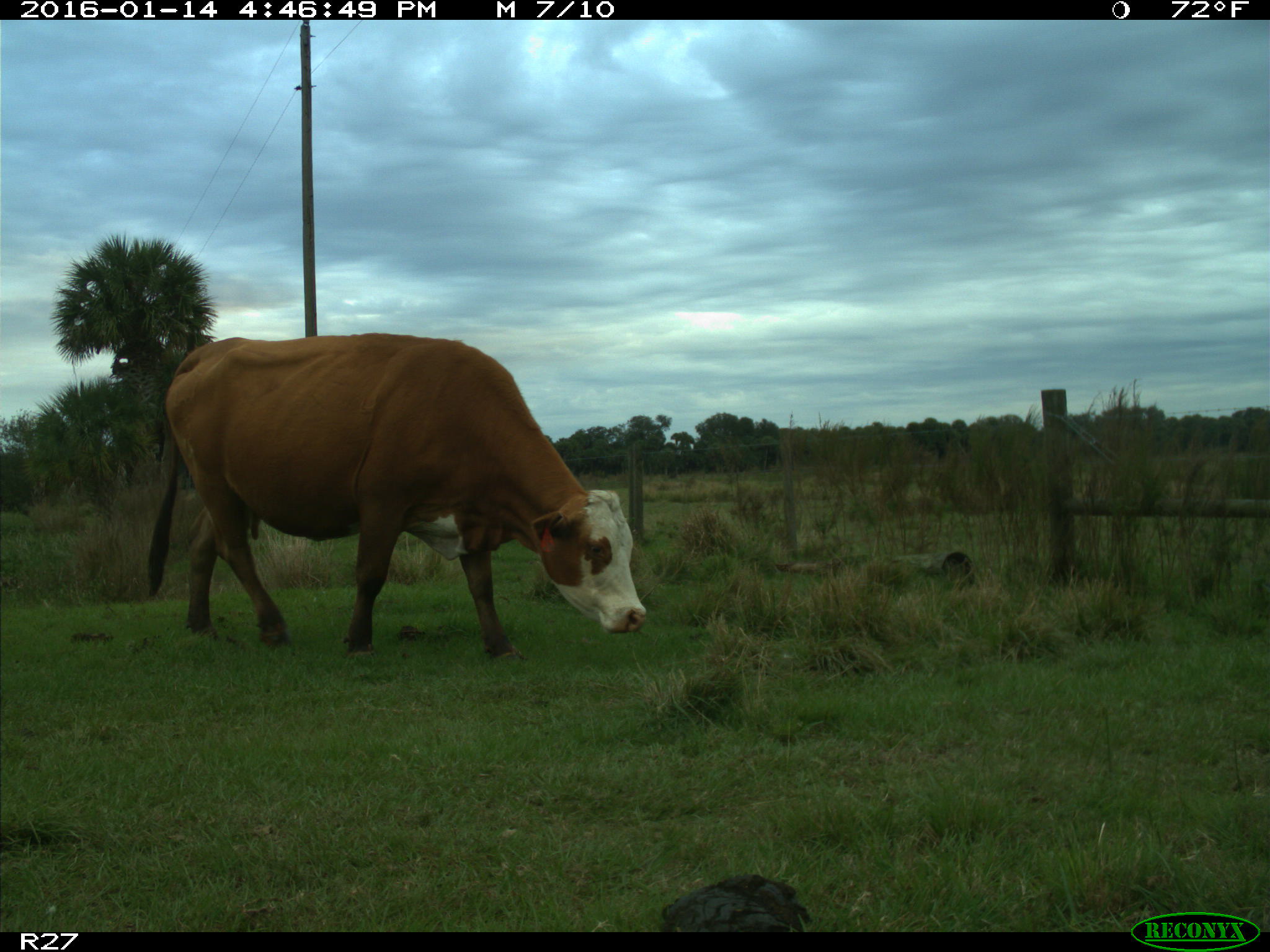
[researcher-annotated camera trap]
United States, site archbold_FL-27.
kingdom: Animalia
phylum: Chordata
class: Mammalia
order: Artiodactyla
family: Bovidae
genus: Bos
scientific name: Bos taurus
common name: domestic cow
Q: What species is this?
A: Bos taurus (domestic cow).